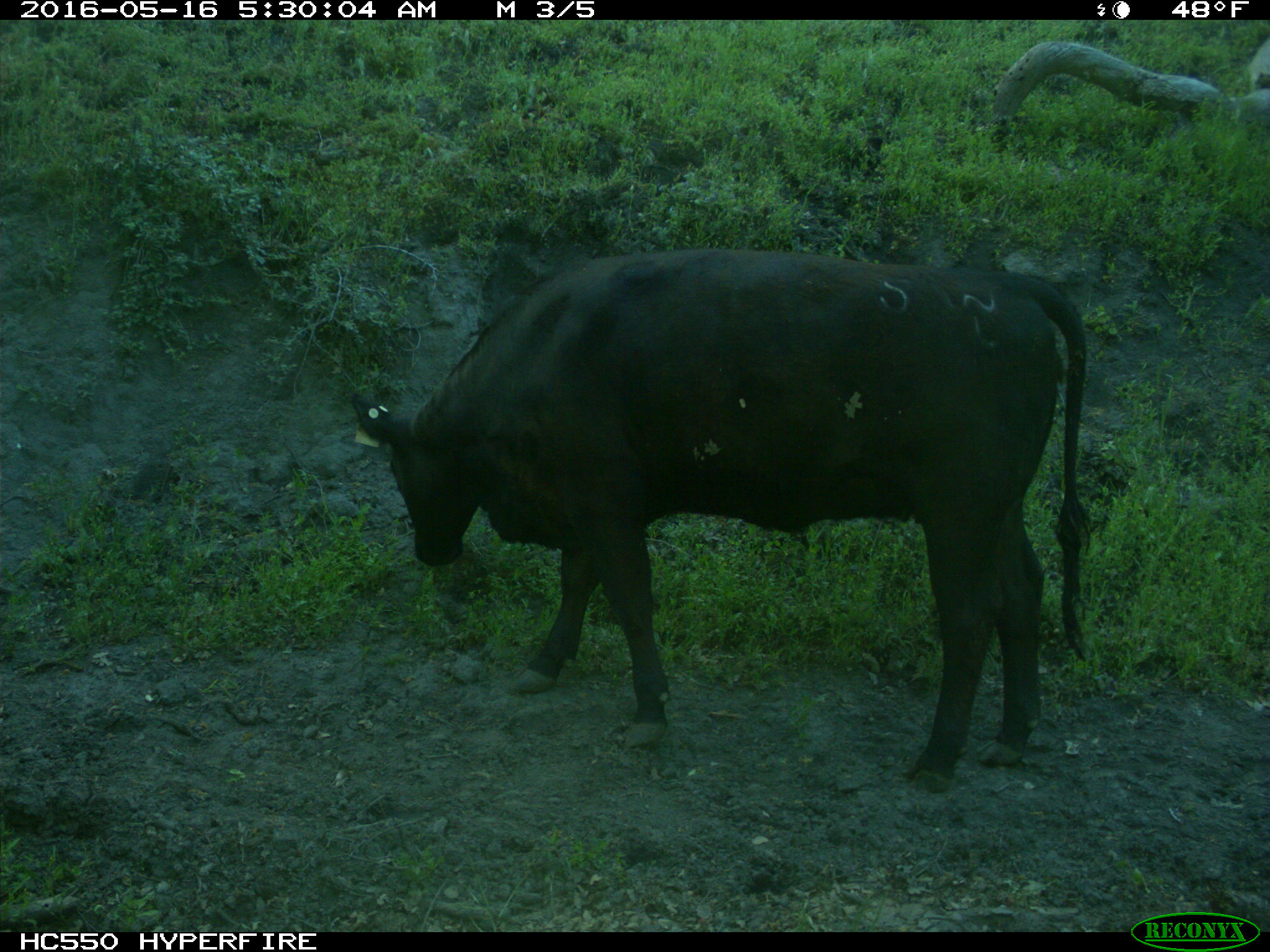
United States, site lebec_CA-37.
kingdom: Animalia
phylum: Chordata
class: Mammalia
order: Artiodactyla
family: Bovidae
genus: Bos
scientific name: Bos taurus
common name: domestic cow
Bos taurus (domestic cow).